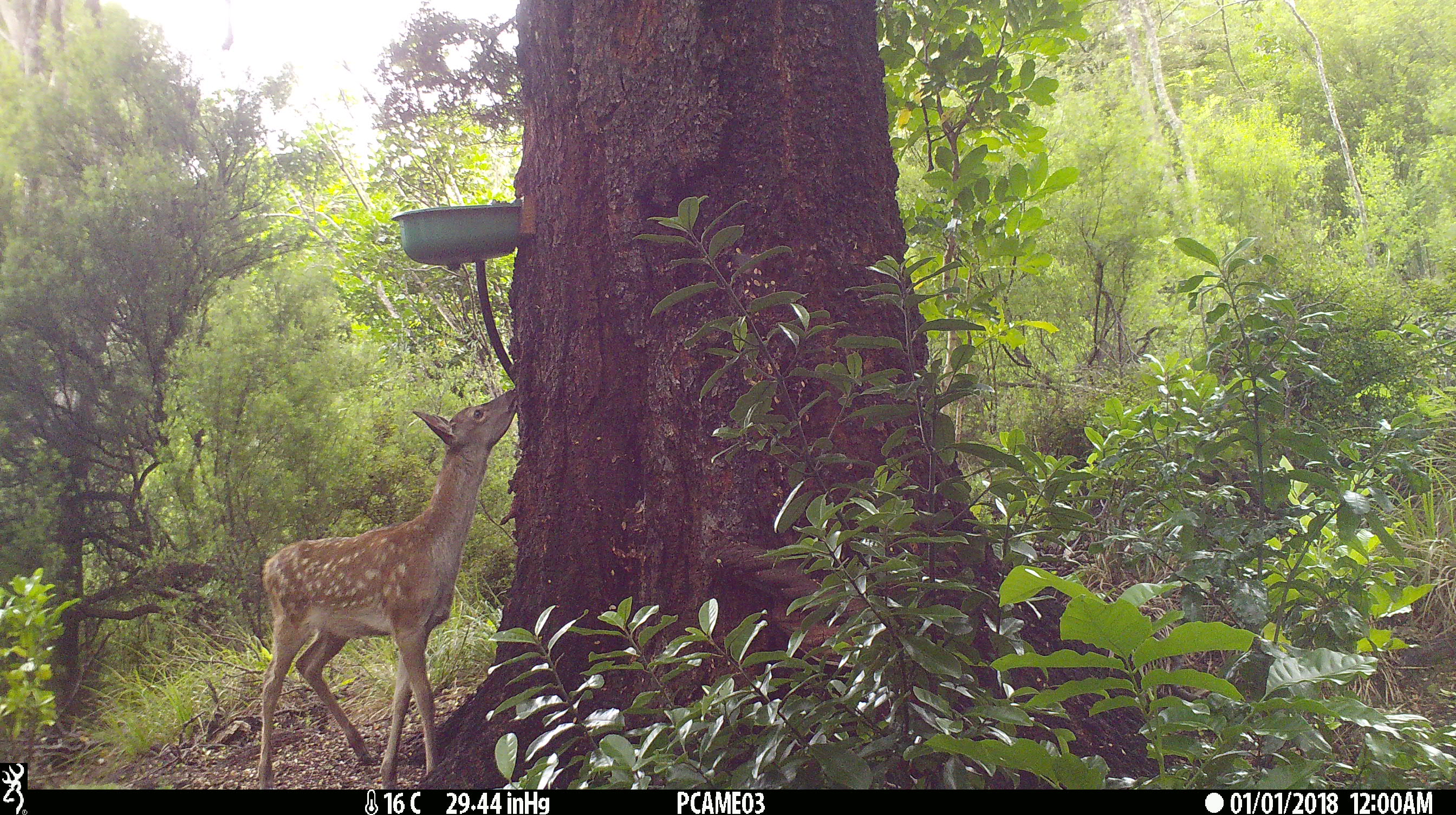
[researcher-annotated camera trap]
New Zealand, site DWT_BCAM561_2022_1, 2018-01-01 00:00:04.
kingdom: Animalia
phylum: Chordata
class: Mammalia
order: Artiodactyla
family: Cervidae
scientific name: Cervidae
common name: deer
Deer (Cervidae).